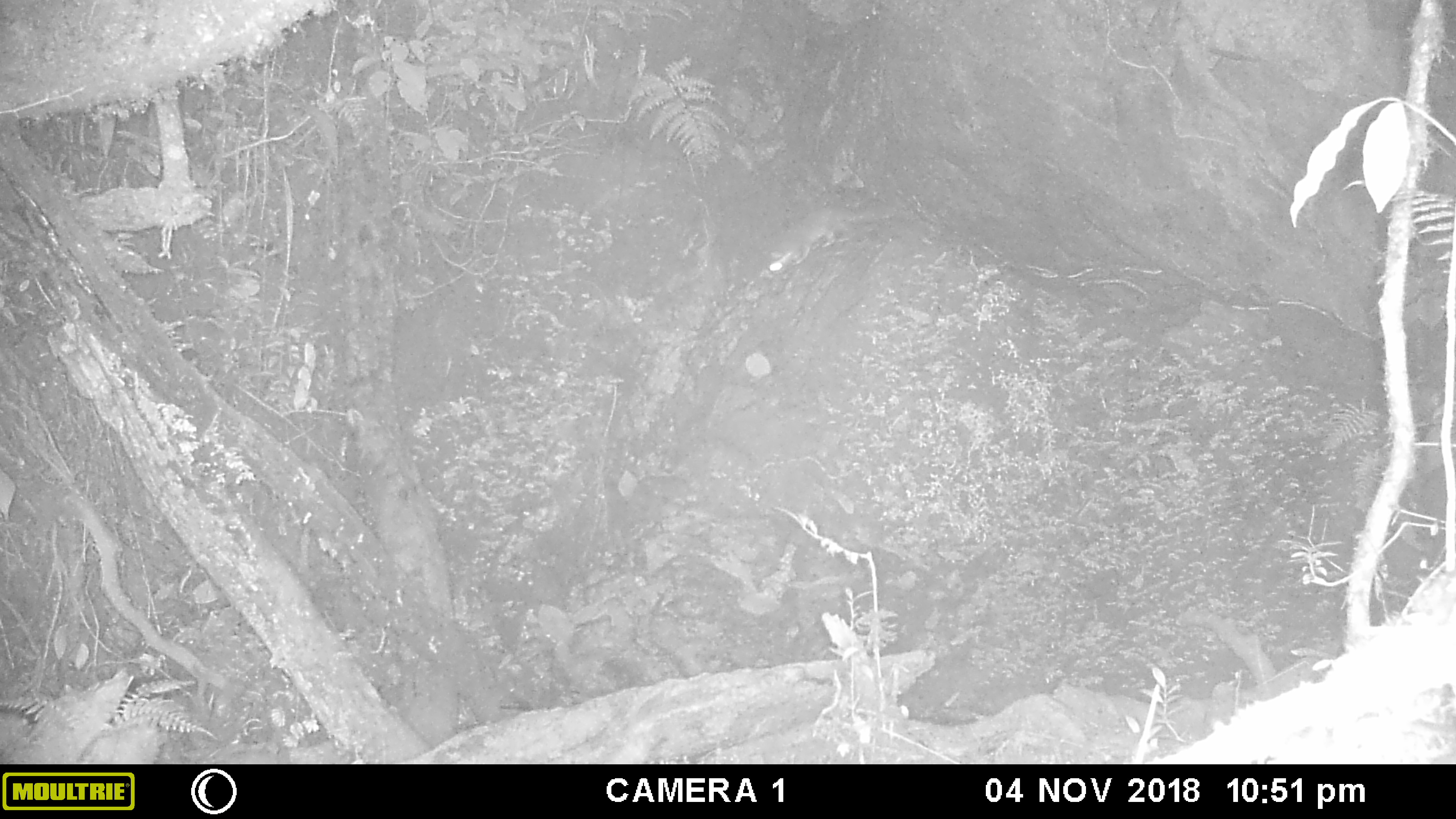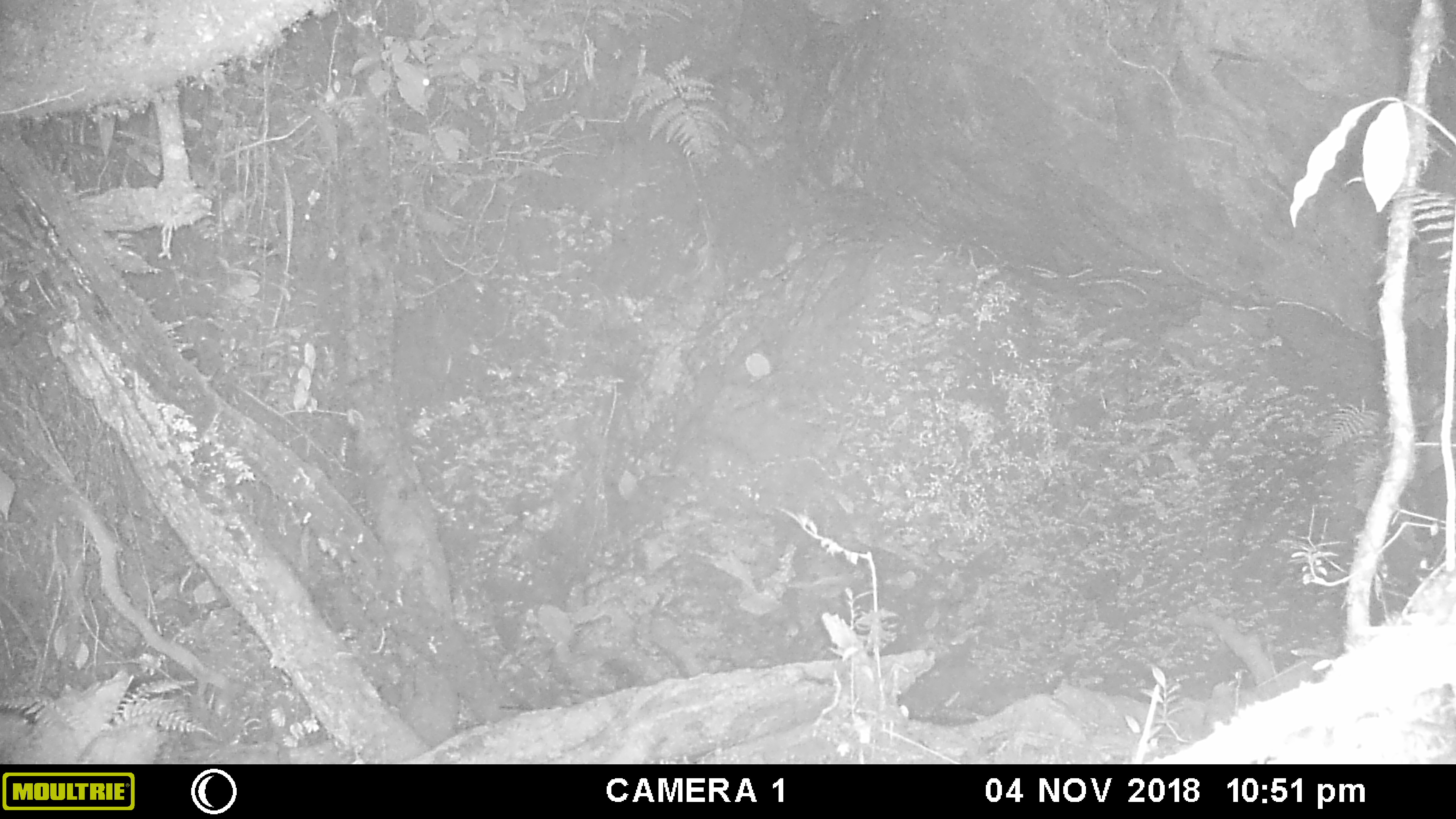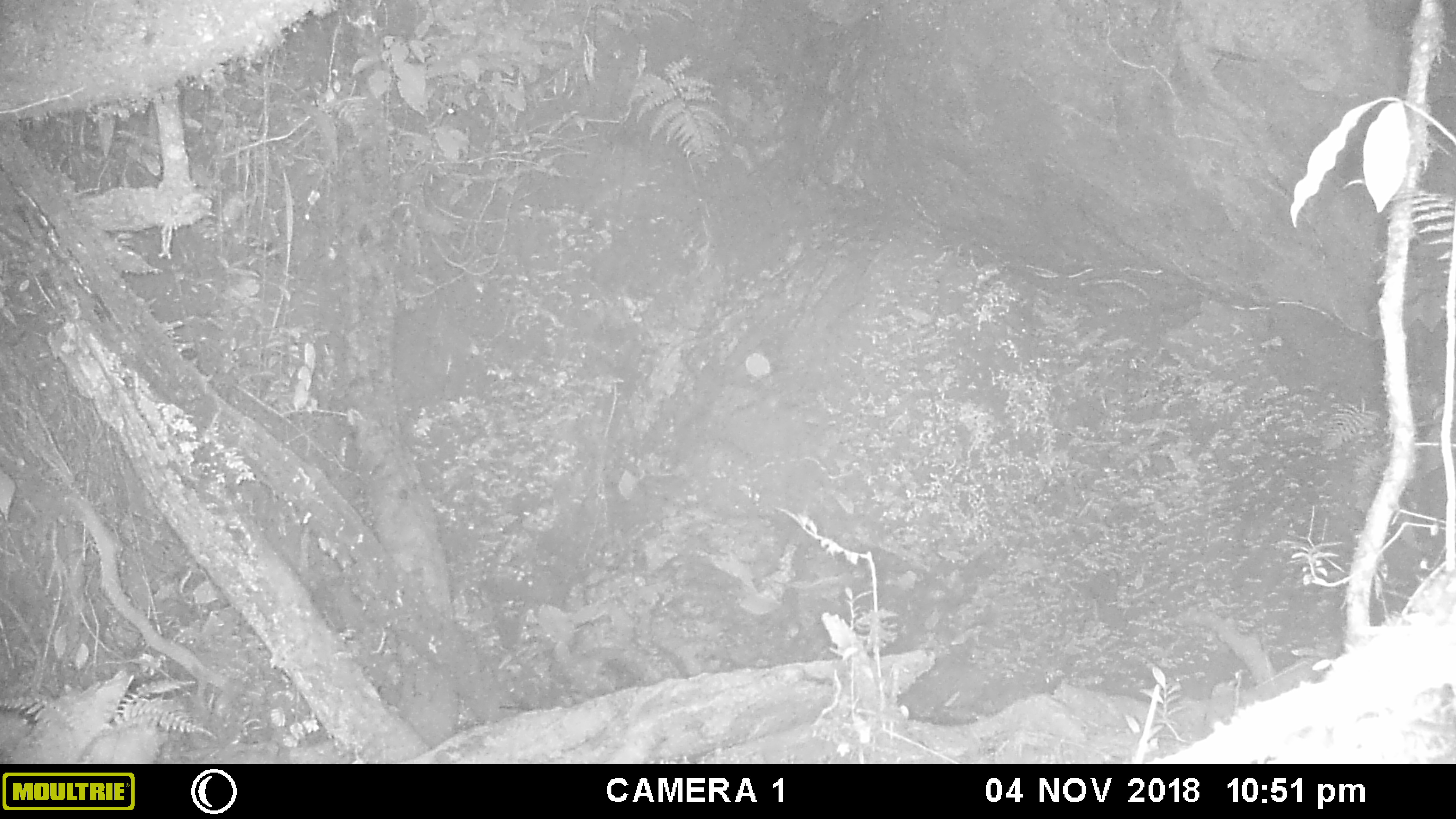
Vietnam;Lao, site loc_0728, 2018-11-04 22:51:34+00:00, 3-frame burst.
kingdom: Animalia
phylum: Chordata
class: Mammalia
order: Carnivora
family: Mustelidae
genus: Melogale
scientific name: Melogale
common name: ferret badger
Ferret badger (Melogale). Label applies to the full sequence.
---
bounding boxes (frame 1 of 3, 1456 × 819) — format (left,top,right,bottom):
ferret badger: (762,202,890,273)